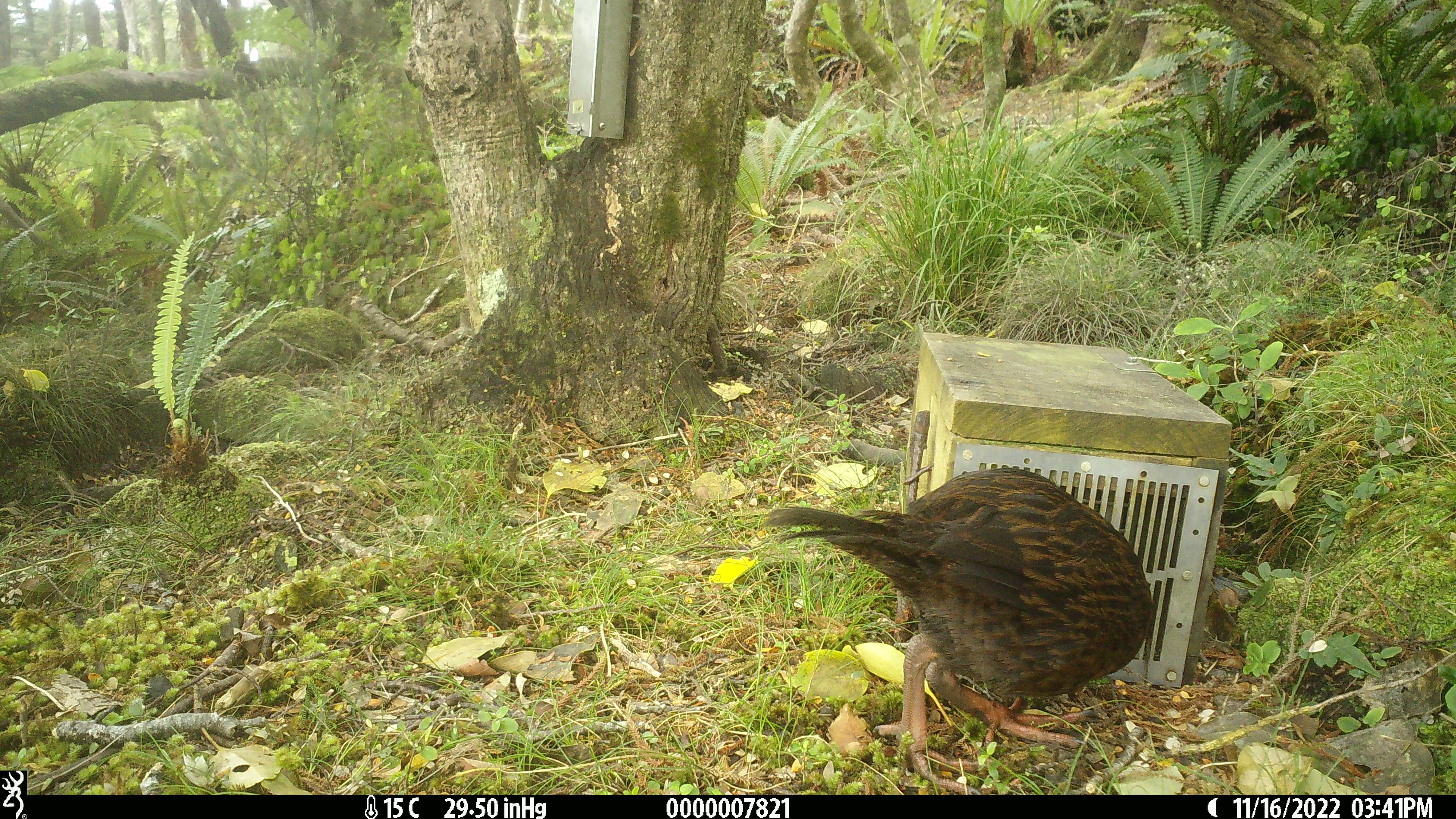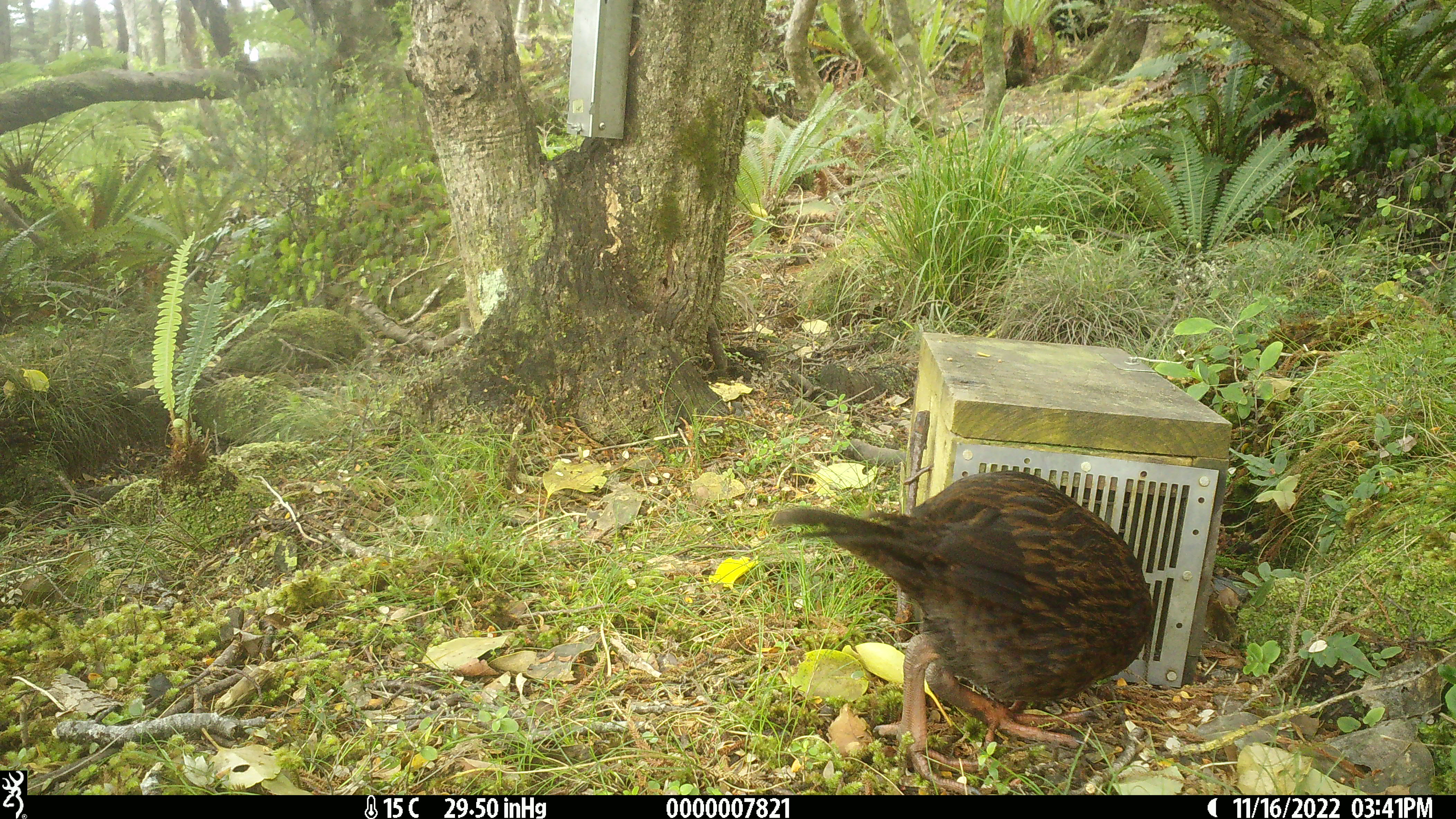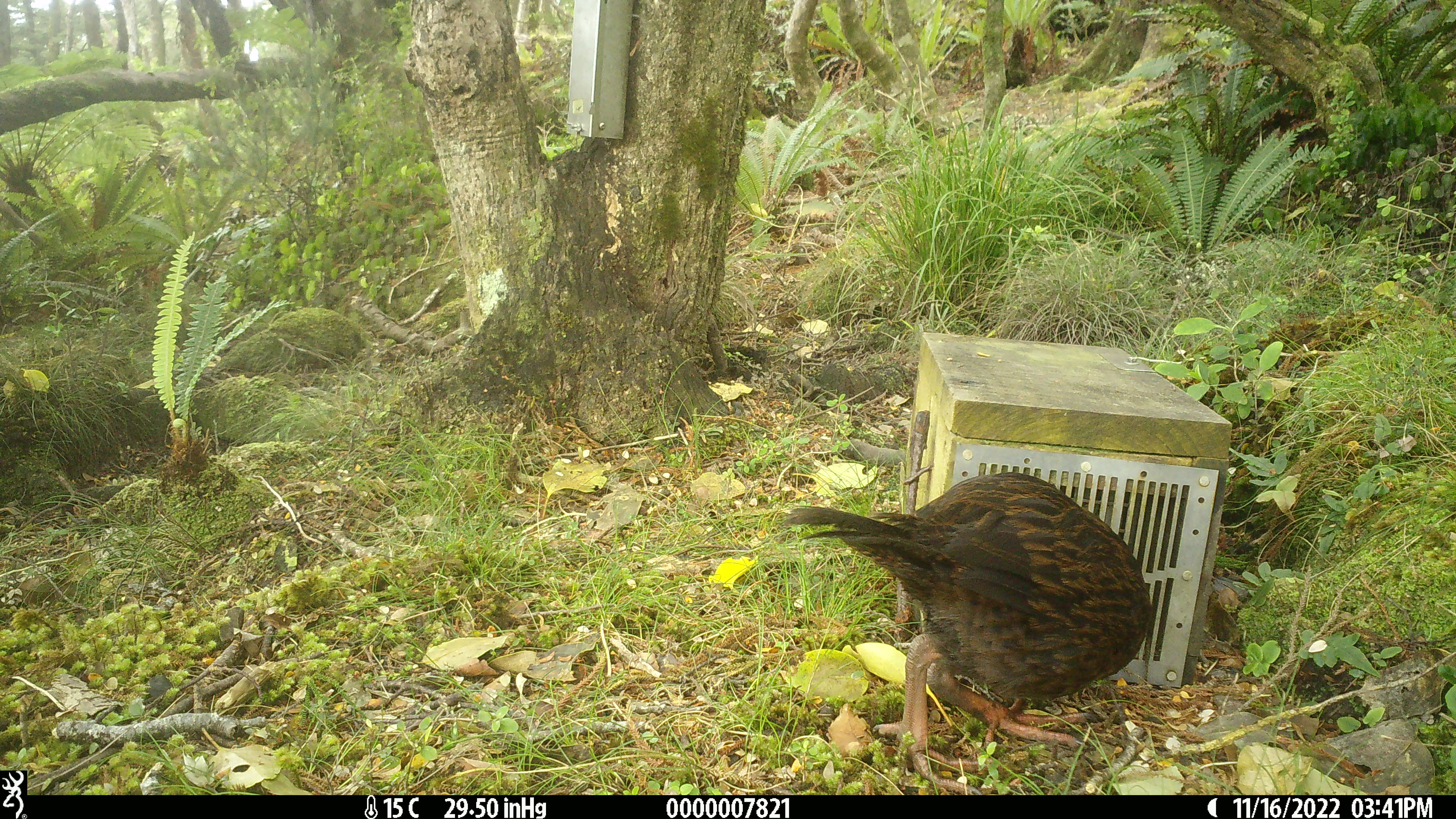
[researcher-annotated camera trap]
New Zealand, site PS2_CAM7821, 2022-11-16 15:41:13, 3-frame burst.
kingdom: Animalia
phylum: Chordata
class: Aves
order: Gruiformes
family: Rallidae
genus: Gallirallus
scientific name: Gallirallus australis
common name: weka